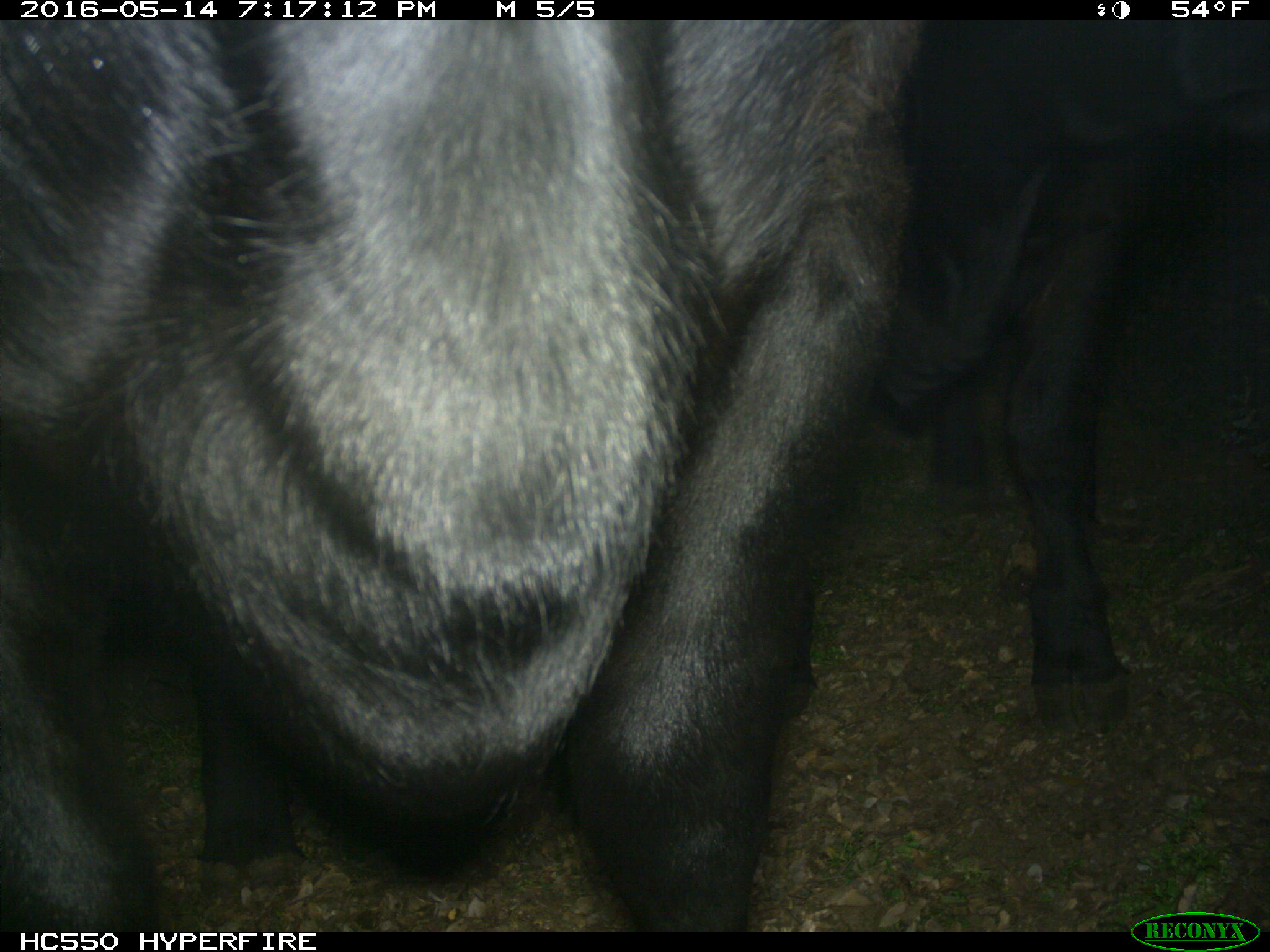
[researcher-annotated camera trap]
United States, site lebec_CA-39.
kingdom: Animalia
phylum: Chordata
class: Mammalia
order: Artiodactyla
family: Bovidae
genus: Bos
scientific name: Bos taurus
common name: domestic cow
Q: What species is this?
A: Bos taurus (domestic cow).